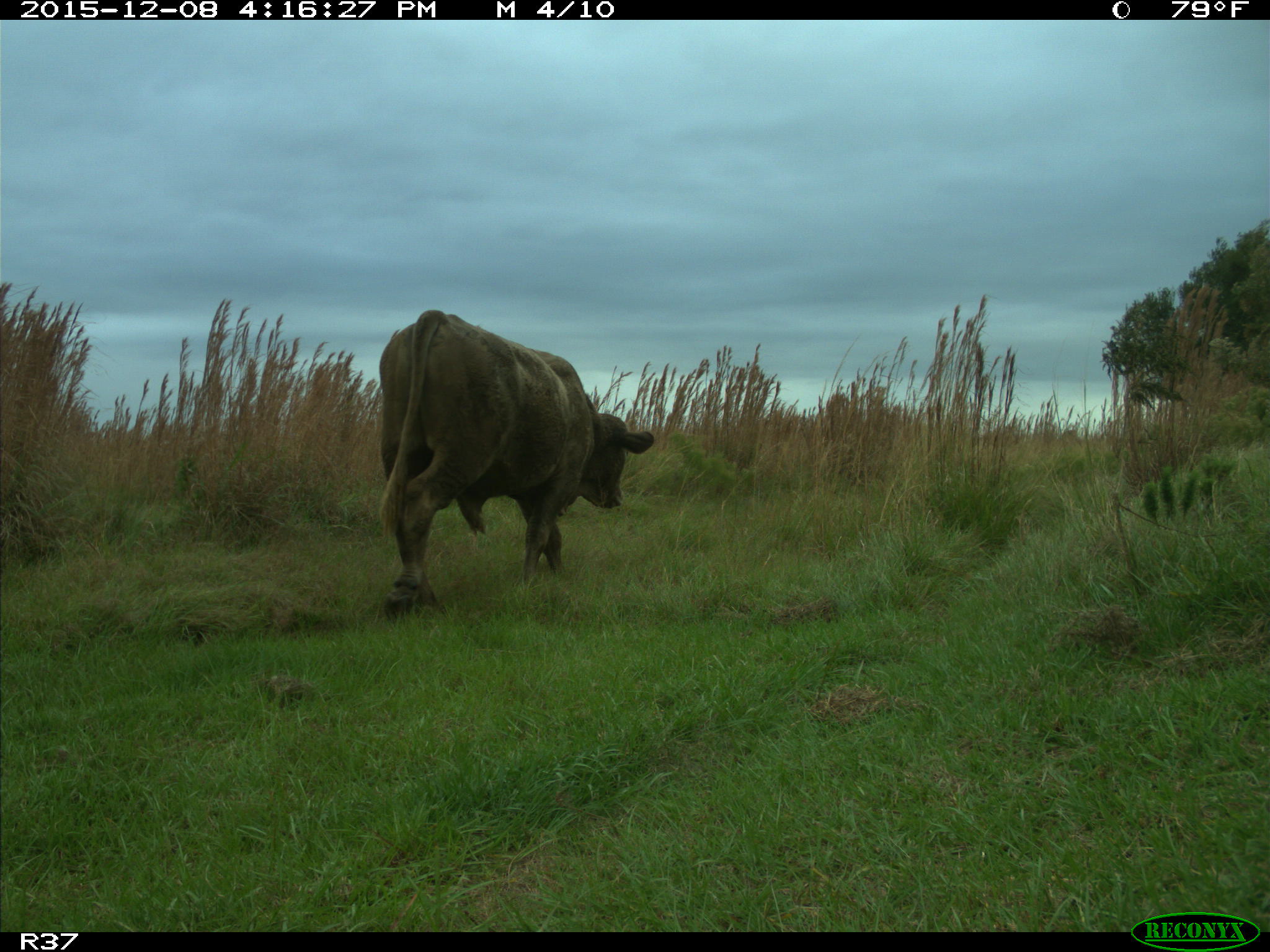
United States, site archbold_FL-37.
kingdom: Animalia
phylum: Chordata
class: Mammalia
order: Artiodactyla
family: Bovidae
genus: Bos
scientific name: Bos taurus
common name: domestic cow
Bos taurus (domestic cow).